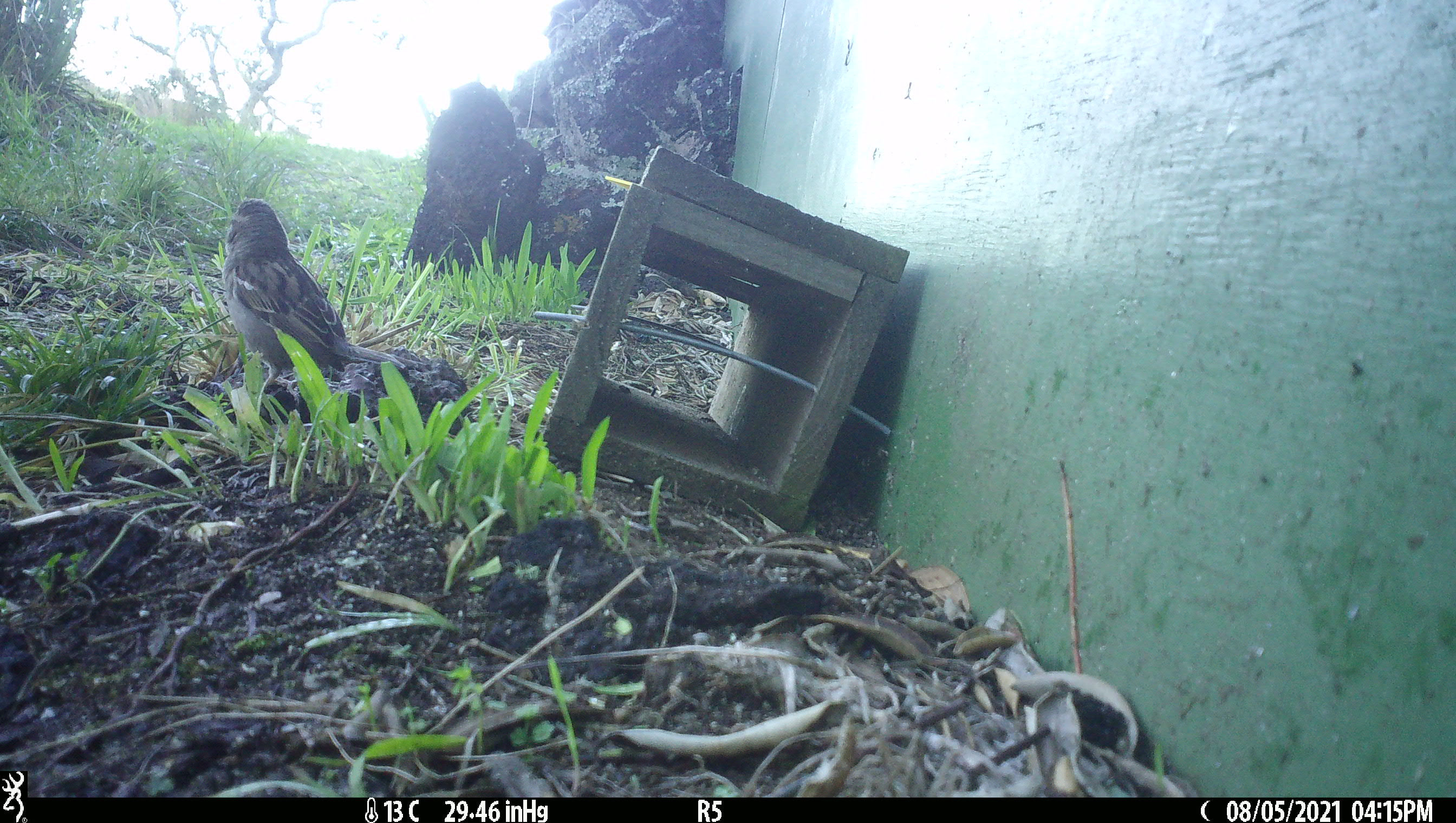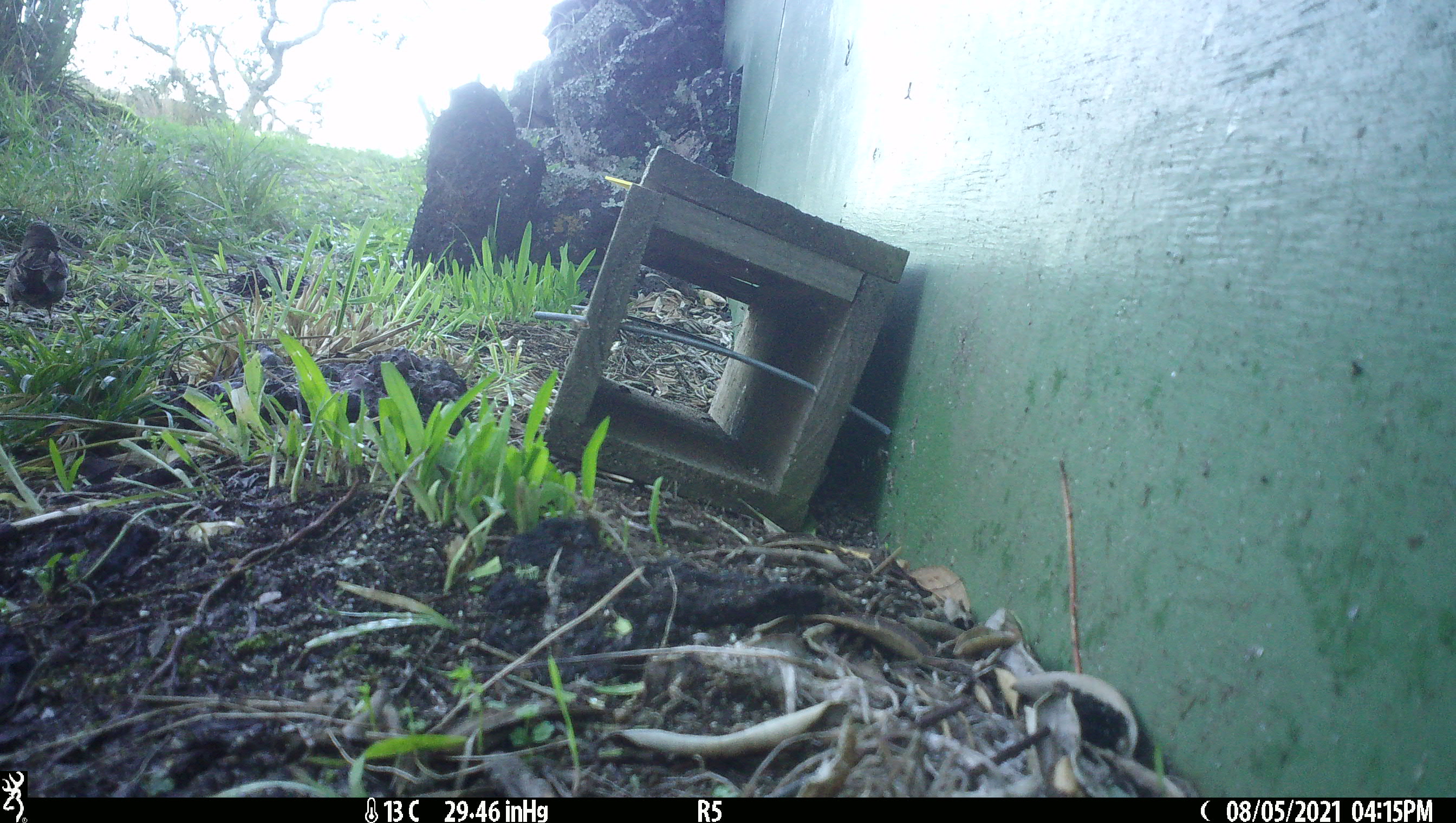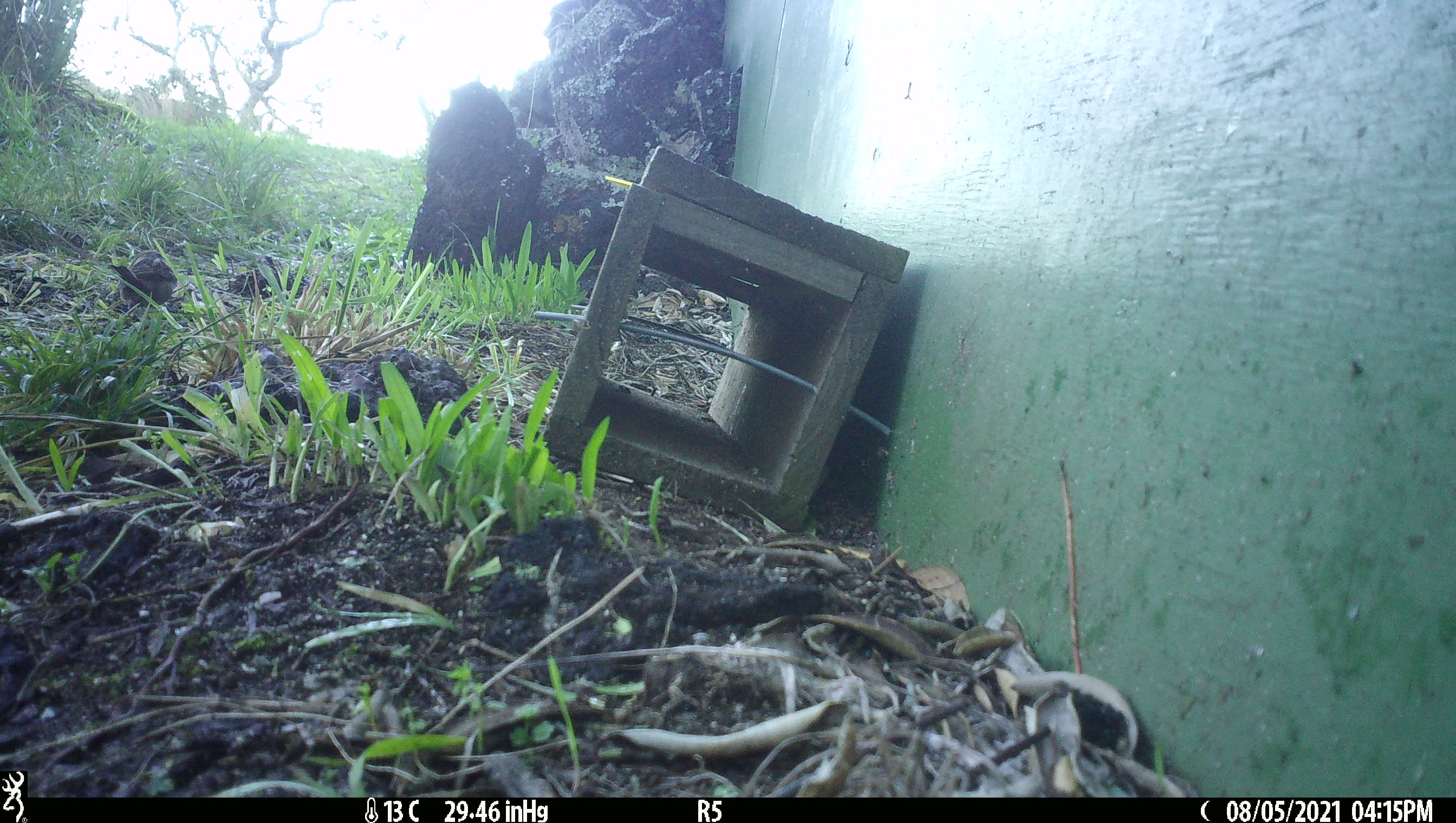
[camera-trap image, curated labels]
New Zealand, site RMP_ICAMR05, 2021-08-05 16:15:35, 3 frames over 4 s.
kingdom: Animalia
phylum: Chordata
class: Aves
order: Passeriformes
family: Passeridae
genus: Passer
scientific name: Passer domesticus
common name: house sparrow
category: sparrow